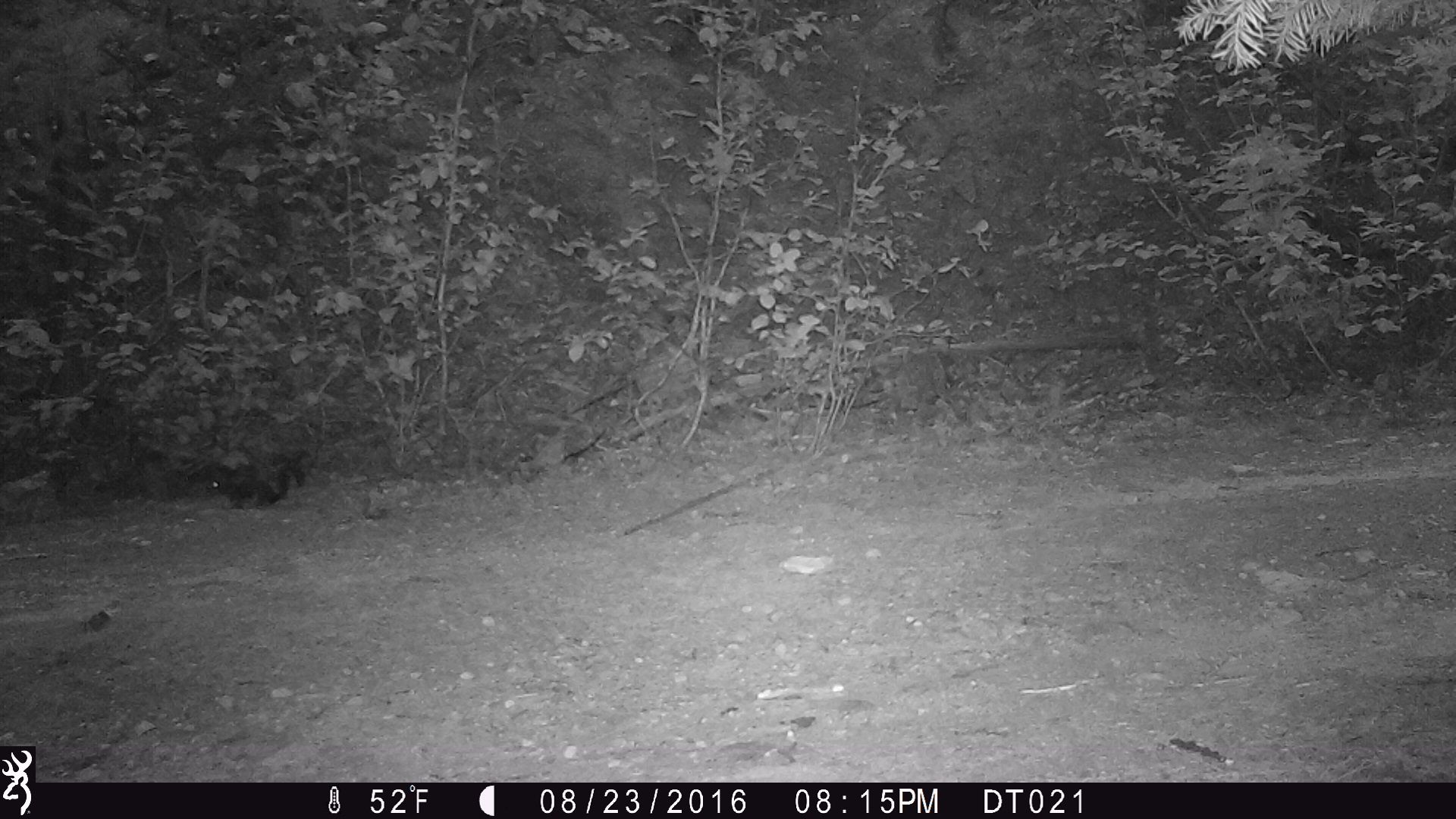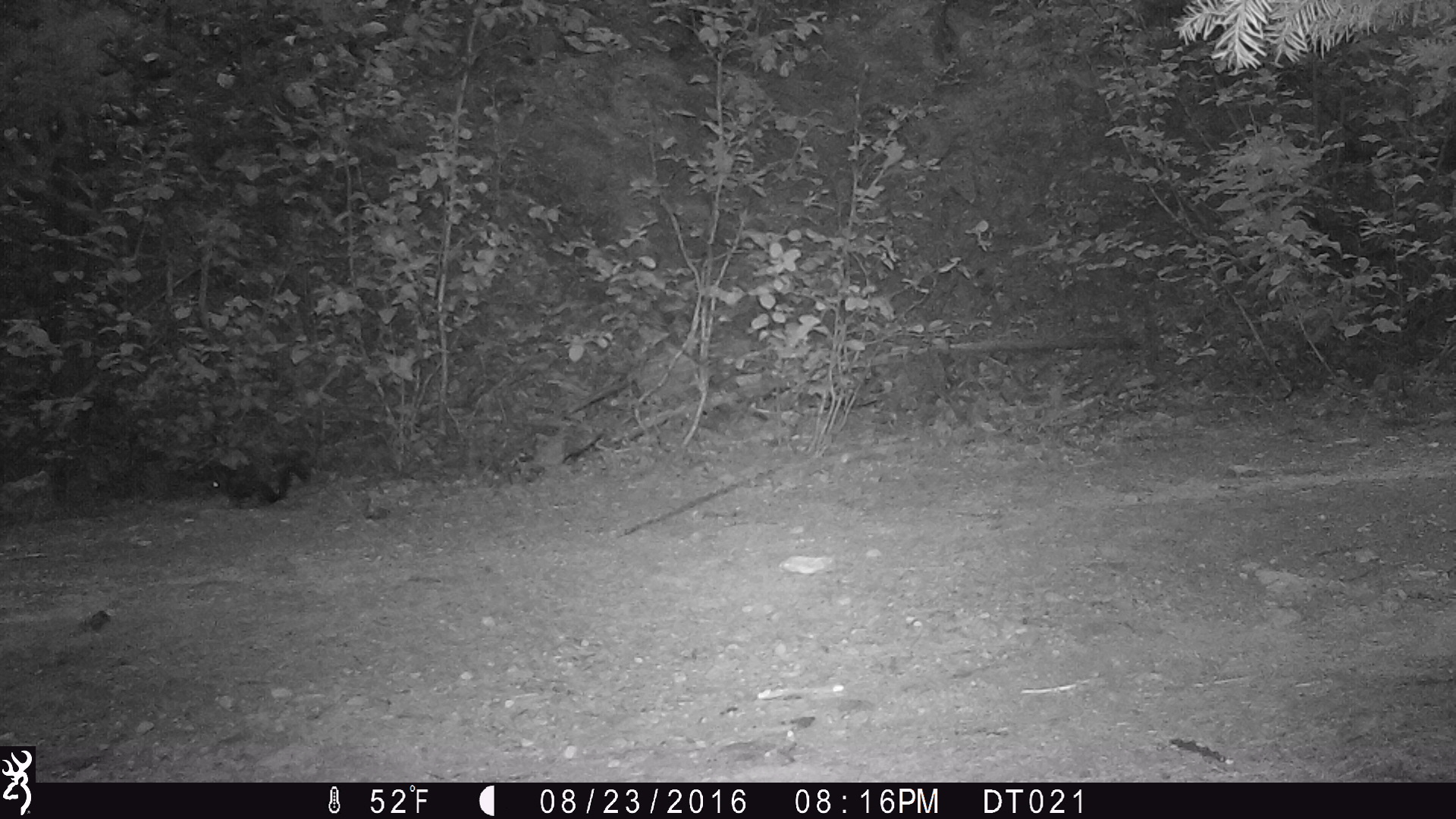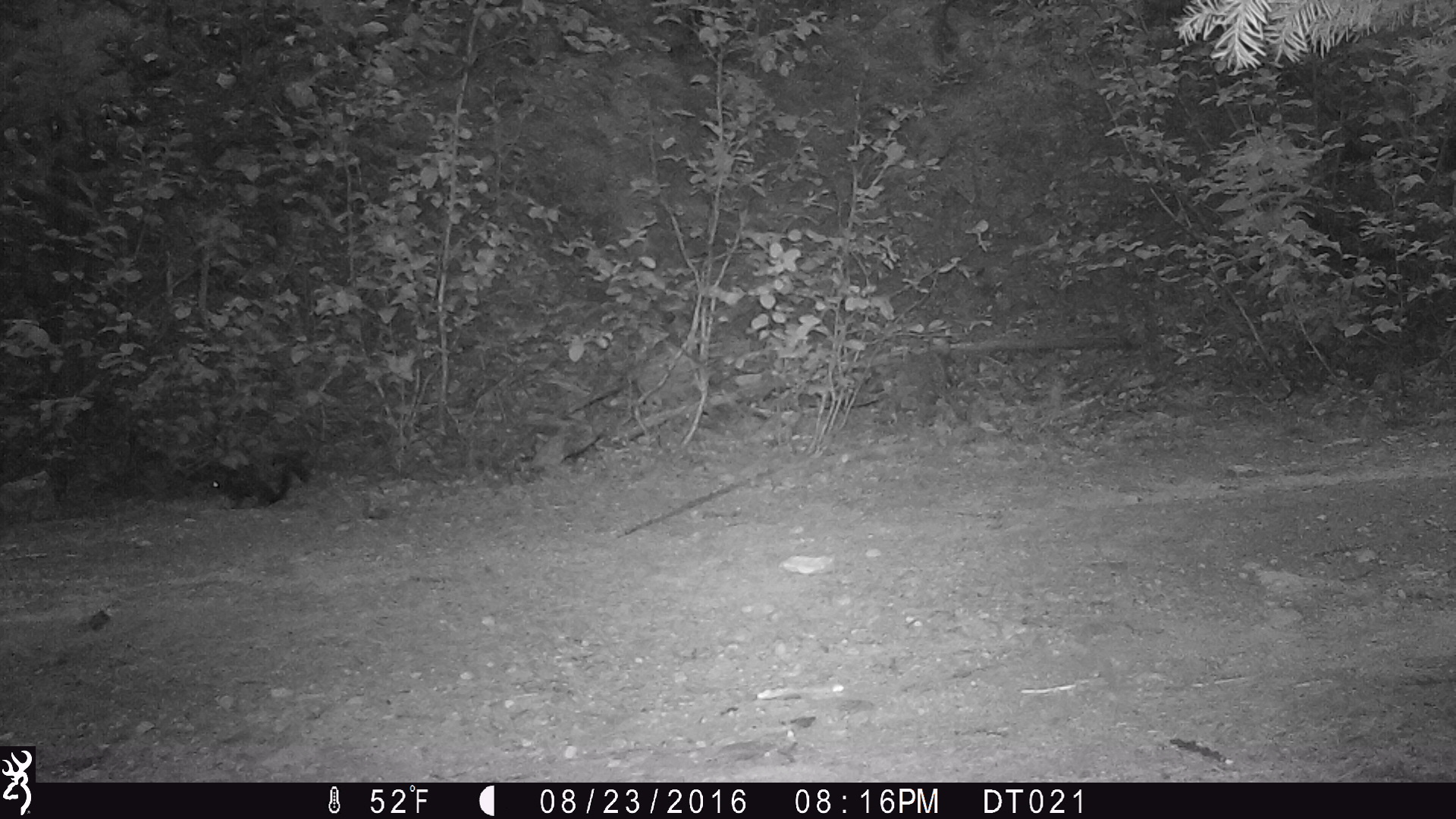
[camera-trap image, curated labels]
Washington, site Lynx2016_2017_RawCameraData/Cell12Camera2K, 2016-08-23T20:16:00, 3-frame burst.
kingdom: Animalia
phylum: Chordata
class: Mammalia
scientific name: Mammalia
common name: small mammal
Small mammal (Mammalia). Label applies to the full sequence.